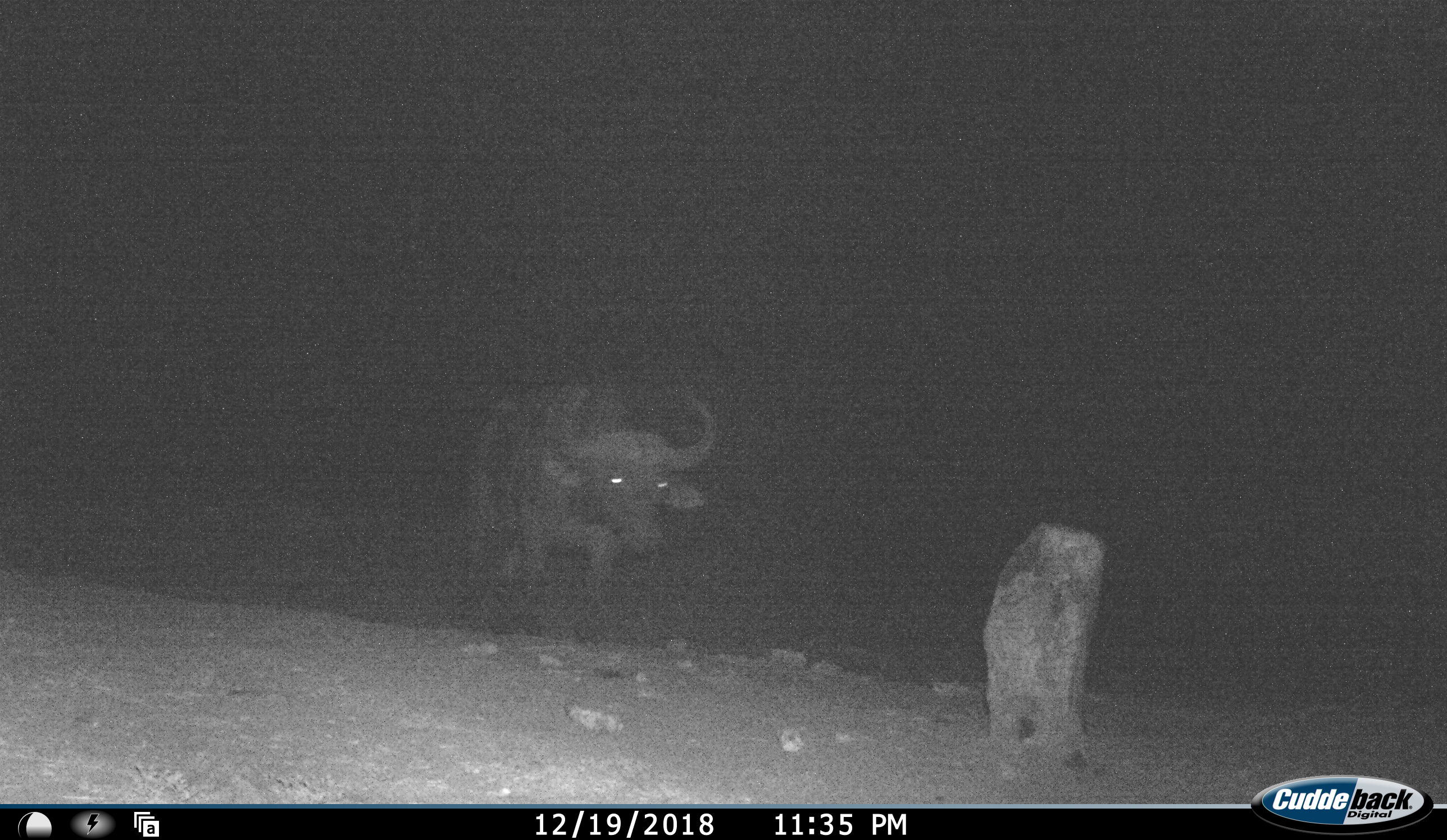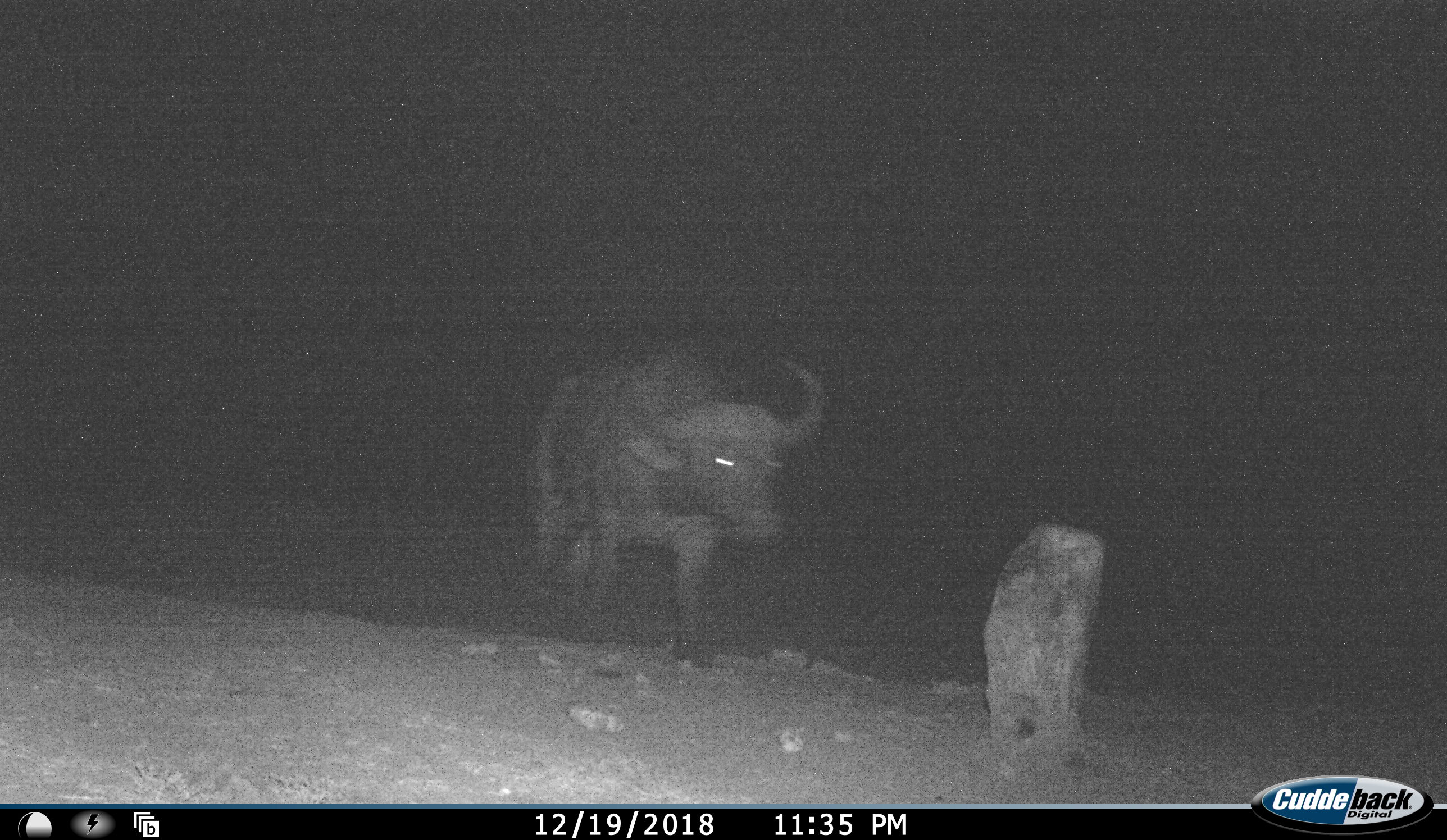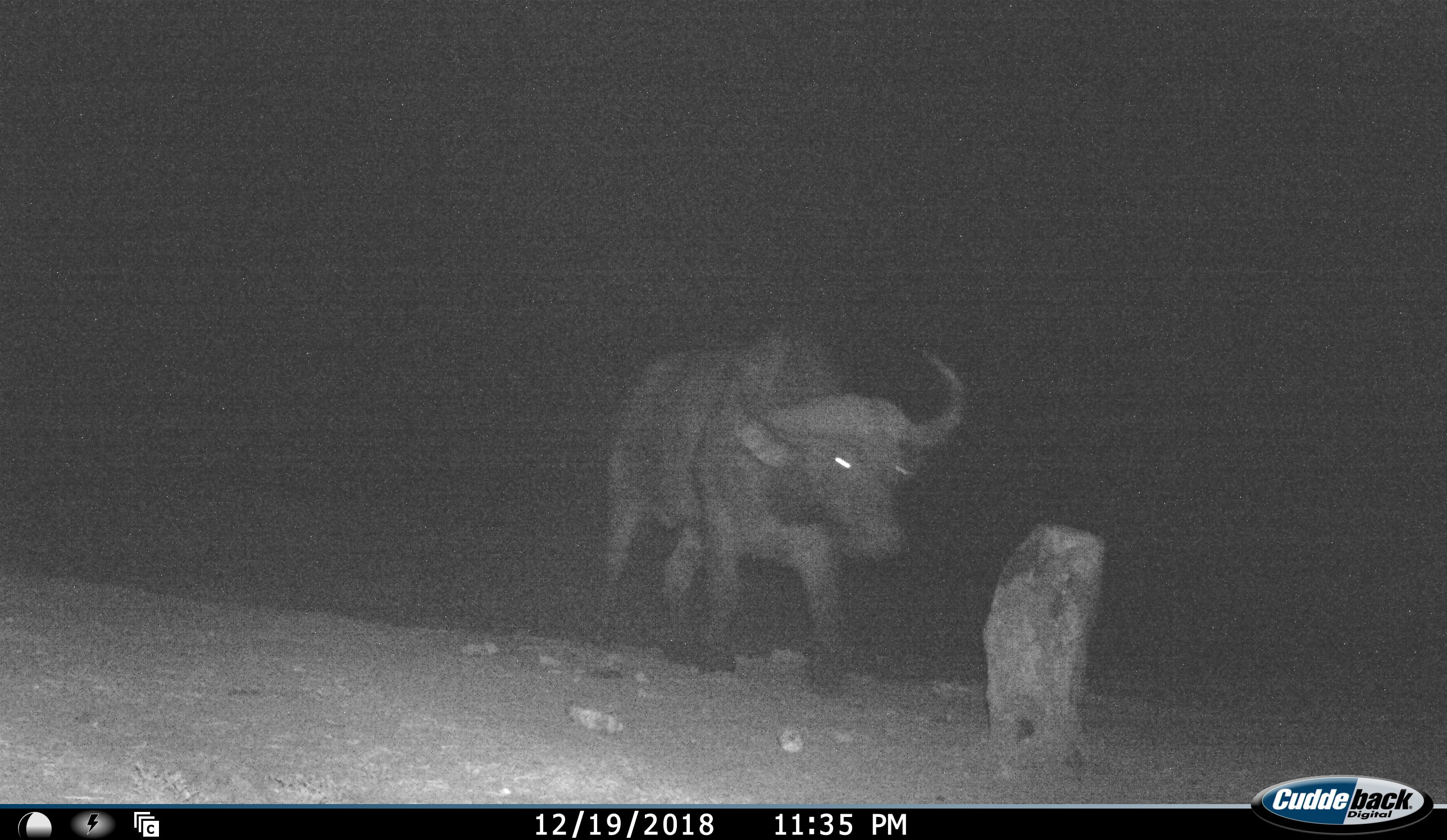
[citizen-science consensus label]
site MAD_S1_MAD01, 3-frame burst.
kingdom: Animalia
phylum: Chordata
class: Mammalia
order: Artiodactyla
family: Bovidae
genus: Syncerus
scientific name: Syncerus caffer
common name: african buffalo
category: buffalo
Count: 1.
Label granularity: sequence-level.